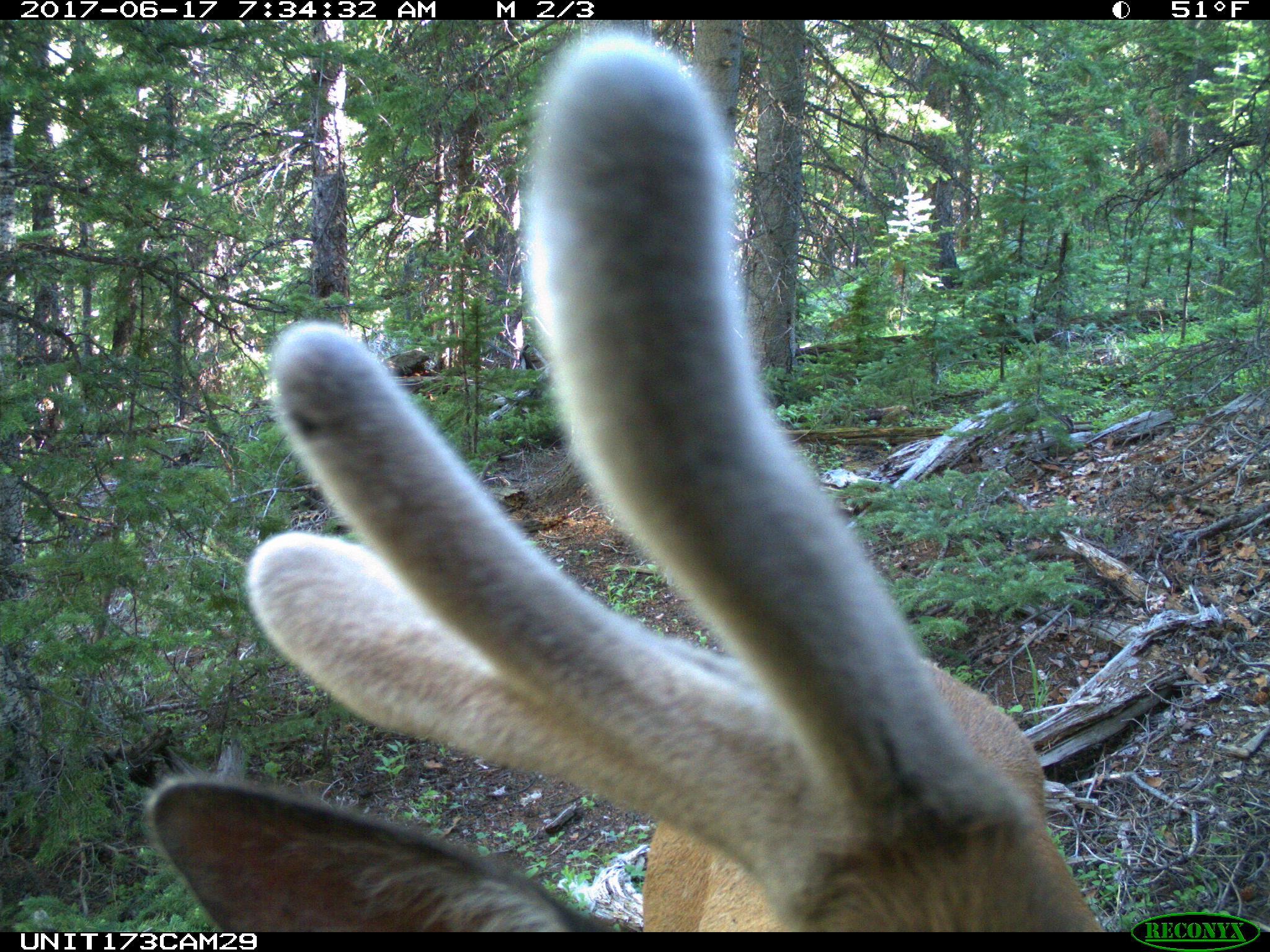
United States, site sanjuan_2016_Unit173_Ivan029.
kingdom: Animalia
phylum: Chordata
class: Mammalia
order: Artiodactyla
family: Cervidae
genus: Cervus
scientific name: Cervus elaphus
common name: red deer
Cervus elaphus (red deer).